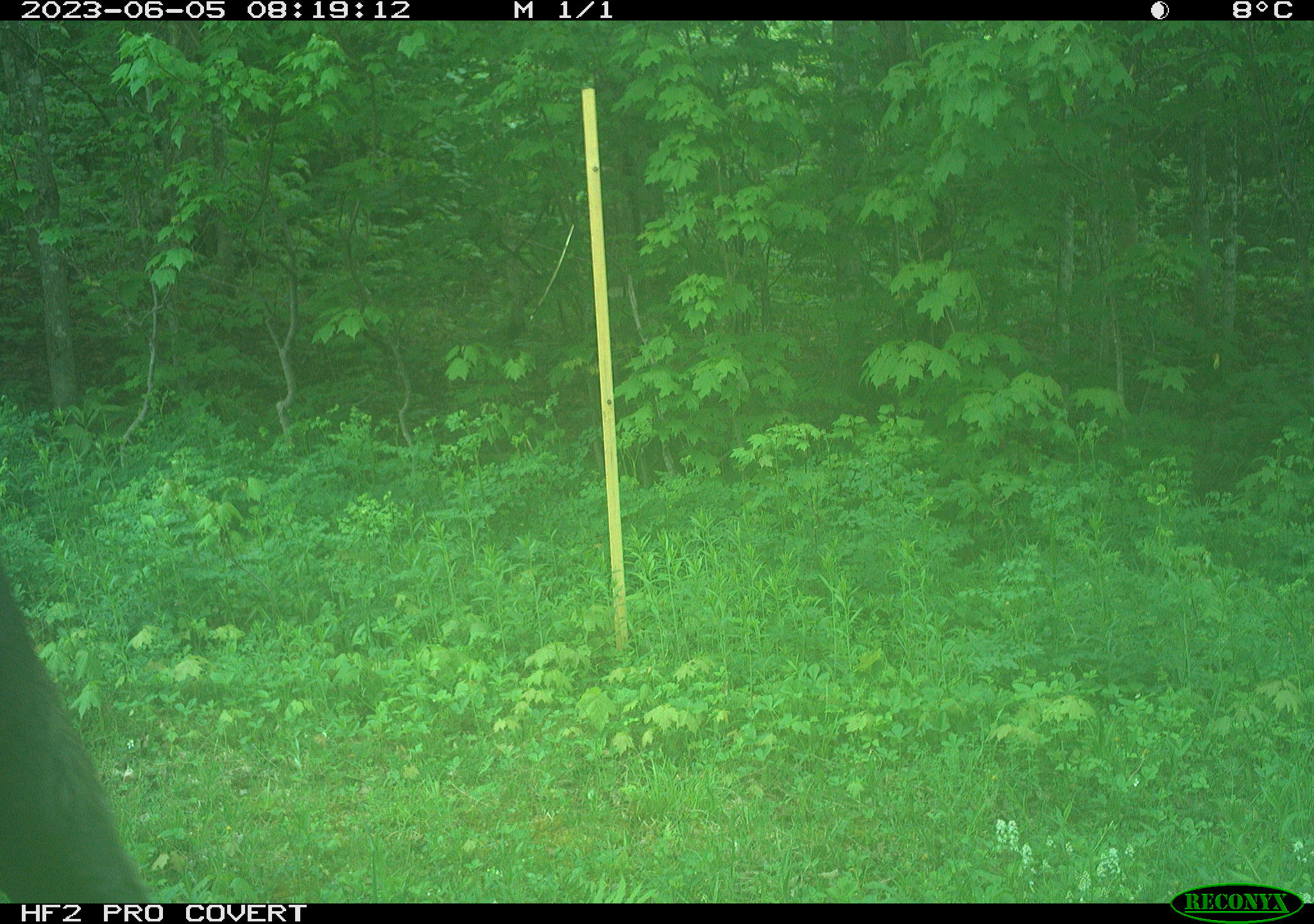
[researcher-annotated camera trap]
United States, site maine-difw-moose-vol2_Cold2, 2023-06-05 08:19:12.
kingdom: Animalia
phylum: Chordata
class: Mammalia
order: Artiodactyla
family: Cervidae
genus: Alces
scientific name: Alces alces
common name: moose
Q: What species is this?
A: Moose (Alces alces).